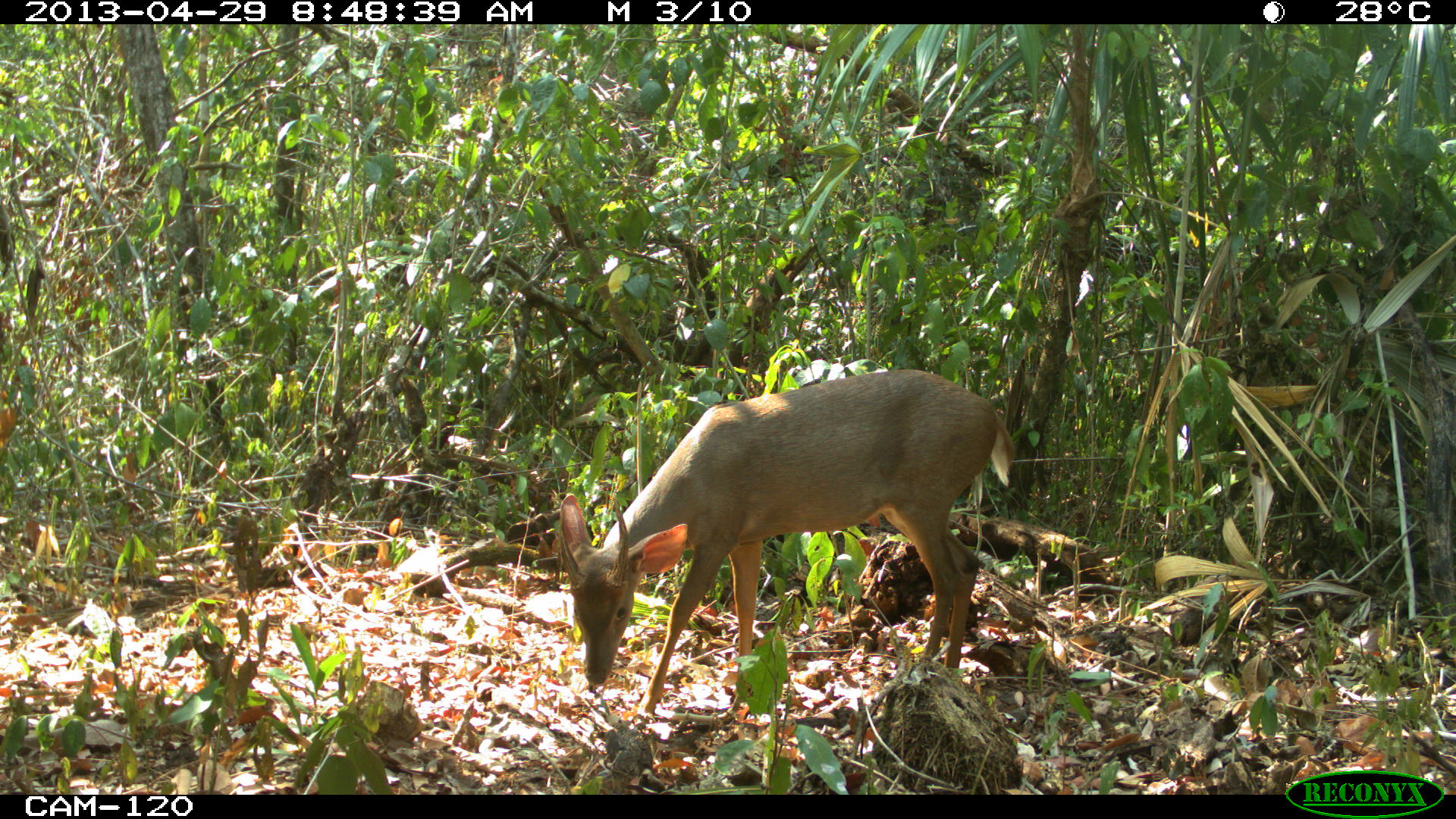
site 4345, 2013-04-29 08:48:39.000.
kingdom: Animalia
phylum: Chordata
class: Mammalia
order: Artiodactyla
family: Cervidae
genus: Odocoileus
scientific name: Odocoileus pandora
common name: yucatán brown brocket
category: mazama pandora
Mazama pandora (yucatán brown brocket) (Odocoileus pandora), count 1, sex male.